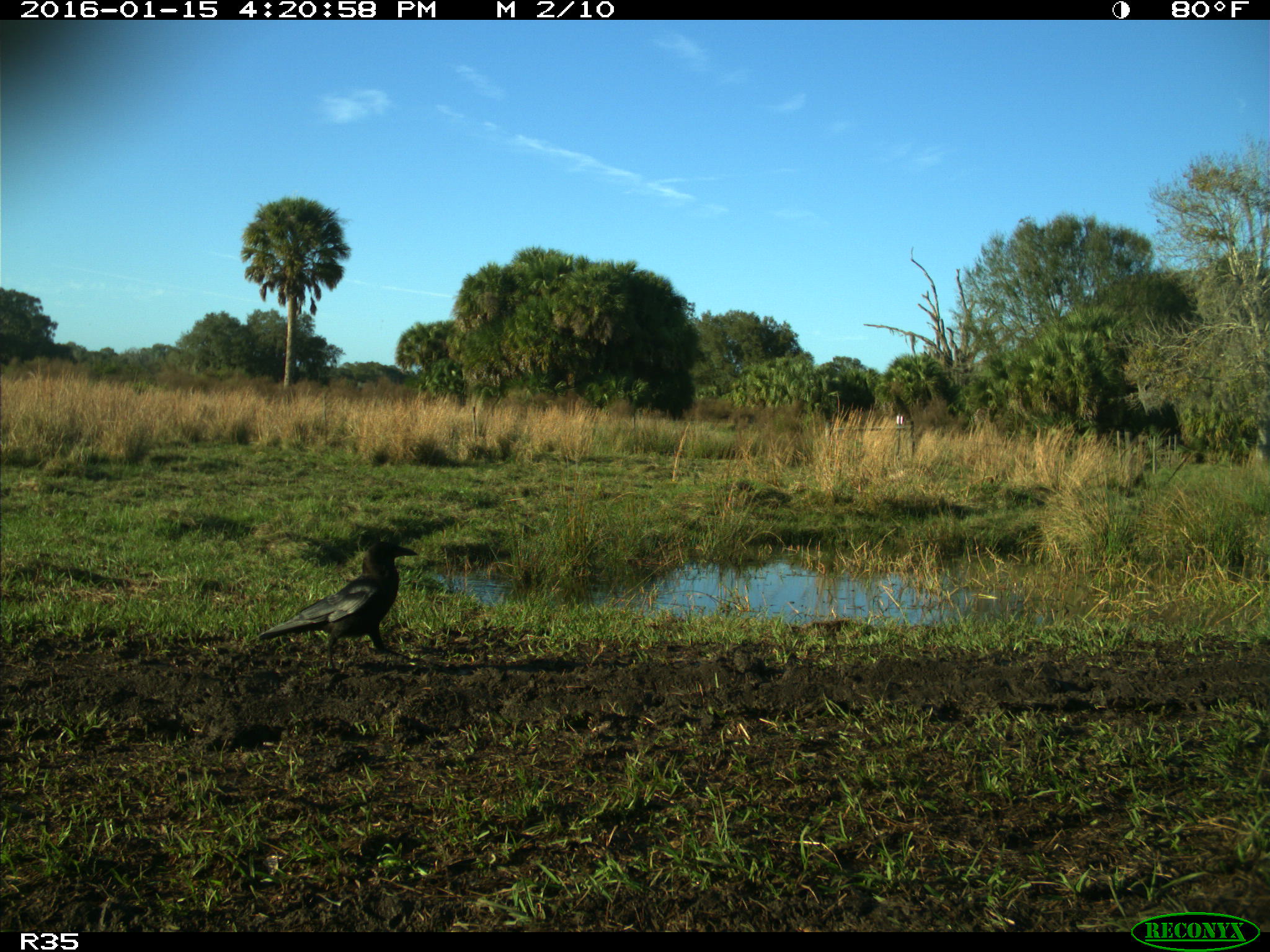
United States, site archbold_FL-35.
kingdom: Animalia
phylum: Chordata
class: Aves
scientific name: Aves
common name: birds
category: unidentified bird